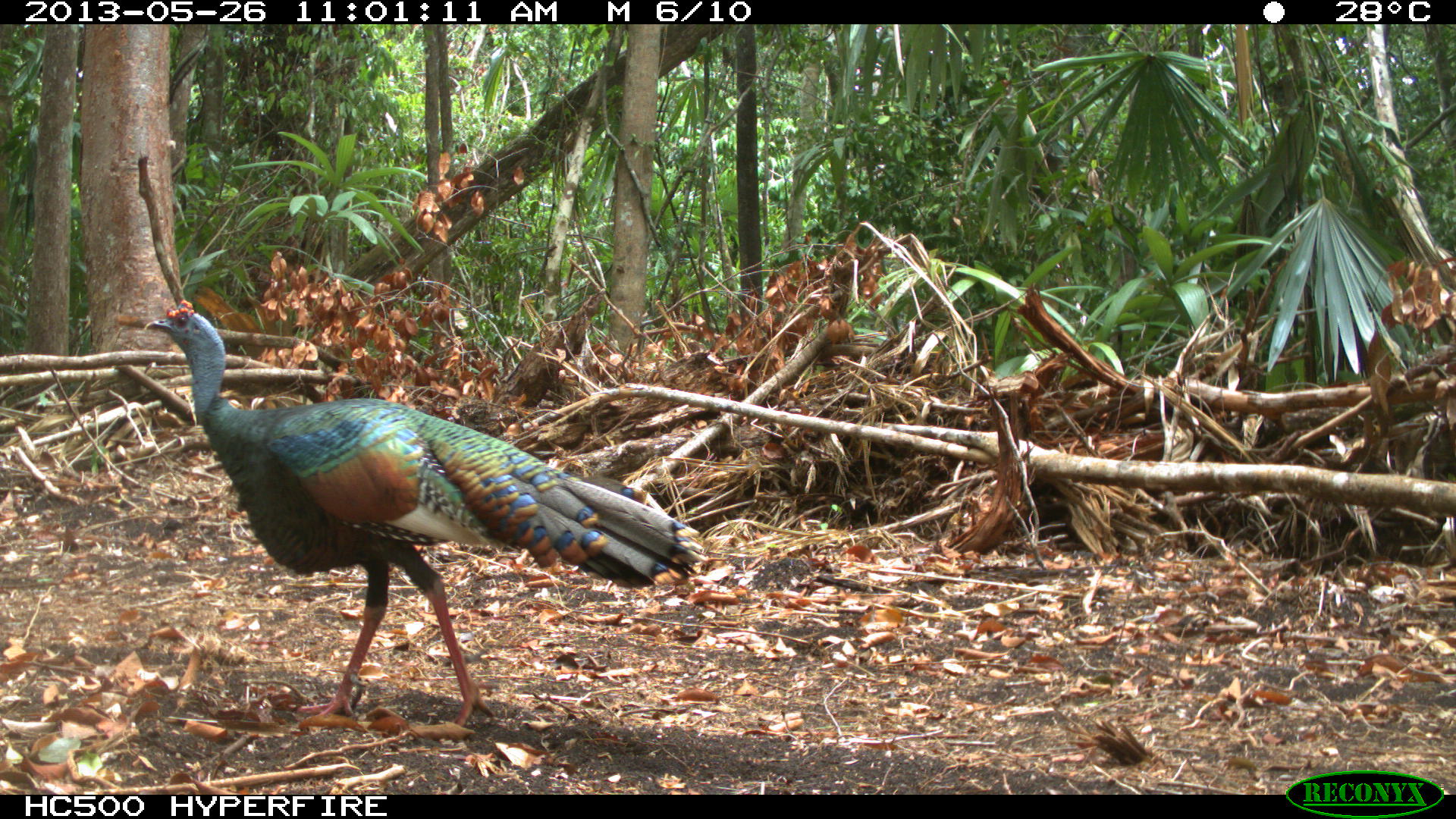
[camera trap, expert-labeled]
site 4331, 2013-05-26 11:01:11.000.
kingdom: Animalia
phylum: Chordata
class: Aves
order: Galliformes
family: Phasianidae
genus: Meleagris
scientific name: Meleagris ocellata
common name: ocellated turkey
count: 1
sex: male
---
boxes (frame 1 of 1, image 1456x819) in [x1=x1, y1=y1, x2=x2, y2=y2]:
meleagris ocellata: [x1=145, y1=300, x2=705, y2=726]